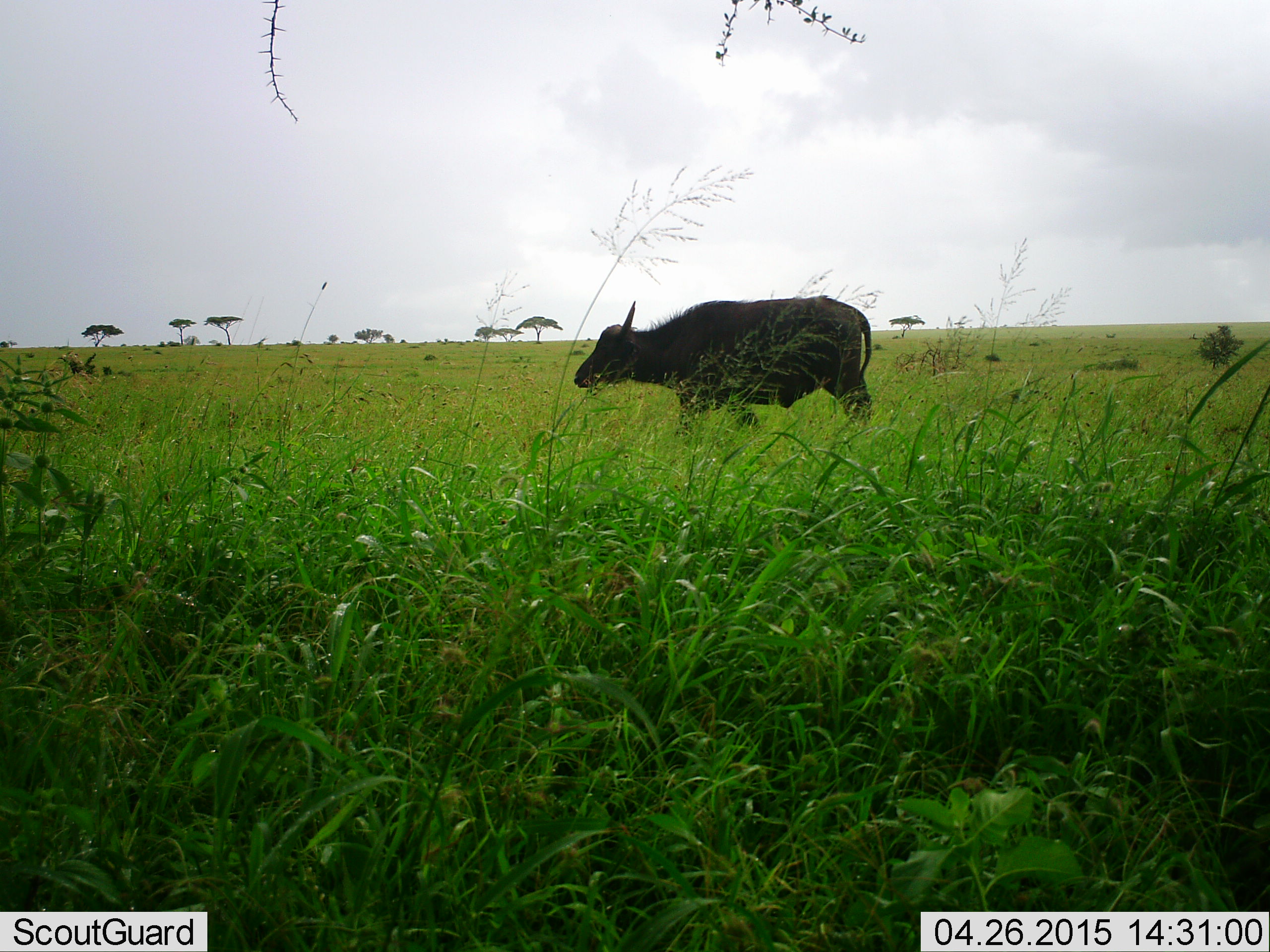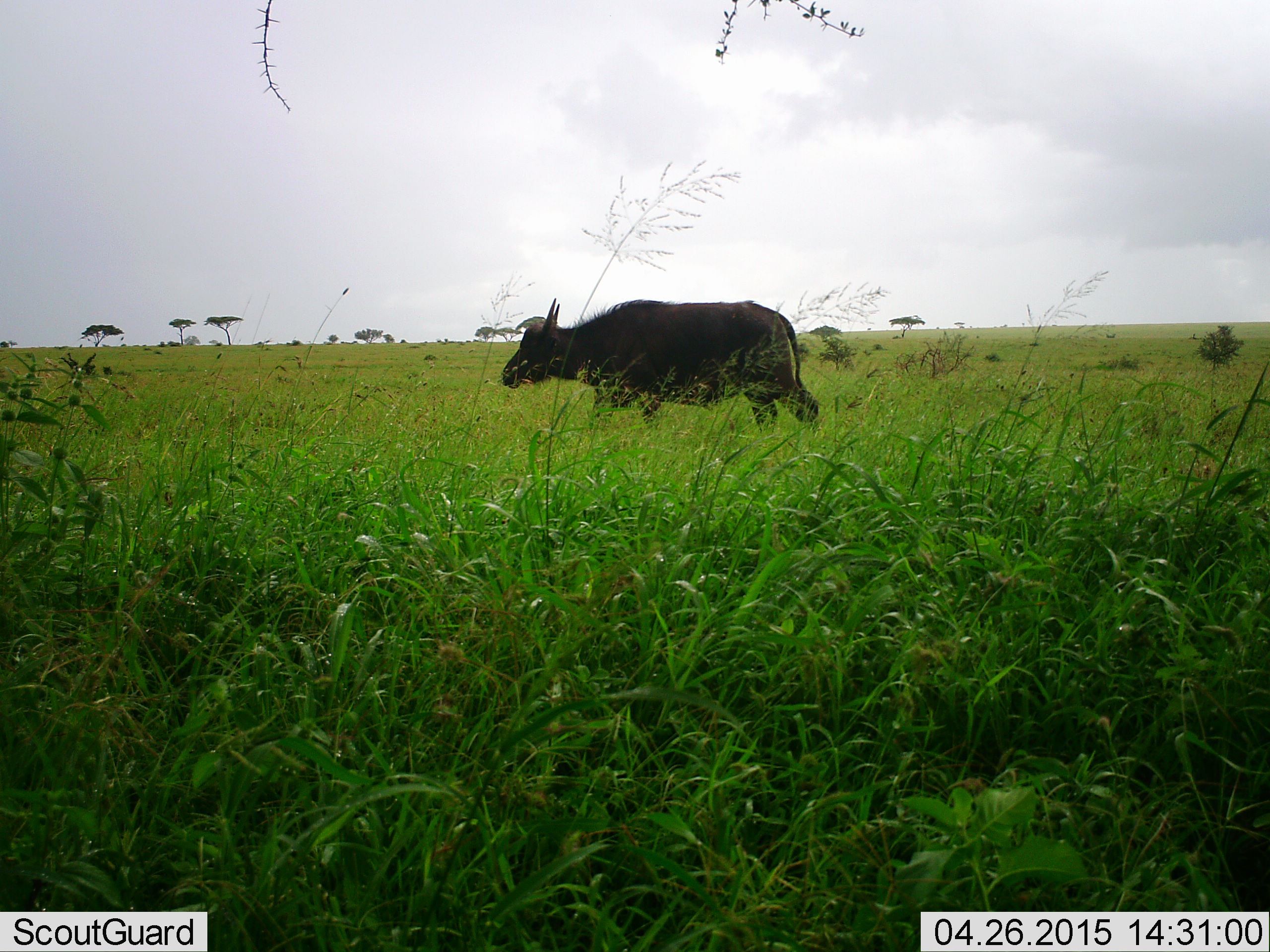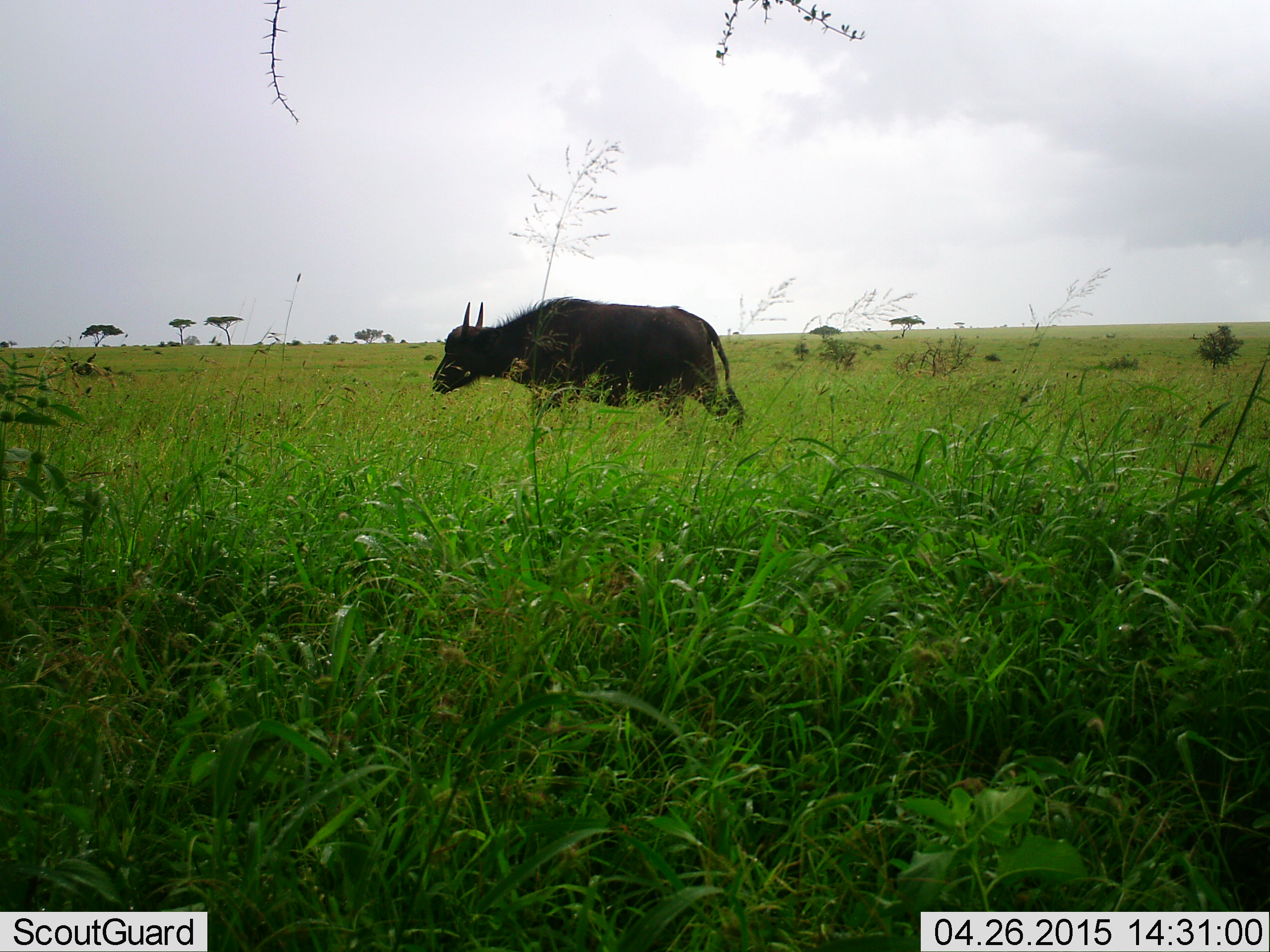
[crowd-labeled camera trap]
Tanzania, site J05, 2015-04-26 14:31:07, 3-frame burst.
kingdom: Animalia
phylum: Chordata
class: Mammalia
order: Artiodactyla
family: Bovidae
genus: Syncerus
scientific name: Syncerus caffer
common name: cape buffalo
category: buffalo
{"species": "buffalo (cape buffalo) (Syncerus caffer)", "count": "1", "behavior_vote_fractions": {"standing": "0%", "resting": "0%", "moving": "100%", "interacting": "0%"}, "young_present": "0%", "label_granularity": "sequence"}